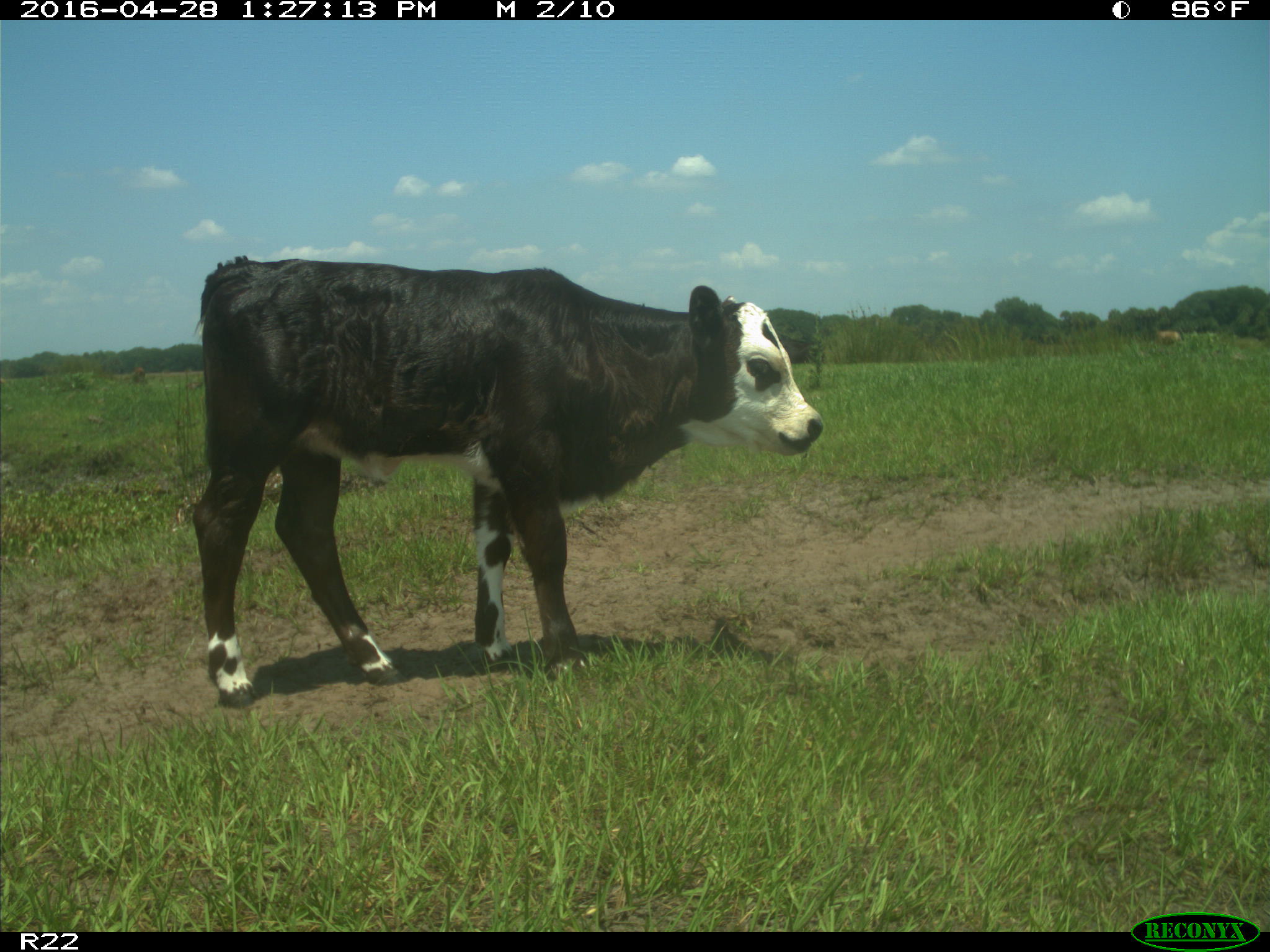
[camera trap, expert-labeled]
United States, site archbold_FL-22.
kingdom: Animalia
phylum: Chordata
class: Mammalia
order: Artiodactyla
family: Bovidae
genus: Bos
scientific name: Bos taurus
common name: domestic cow